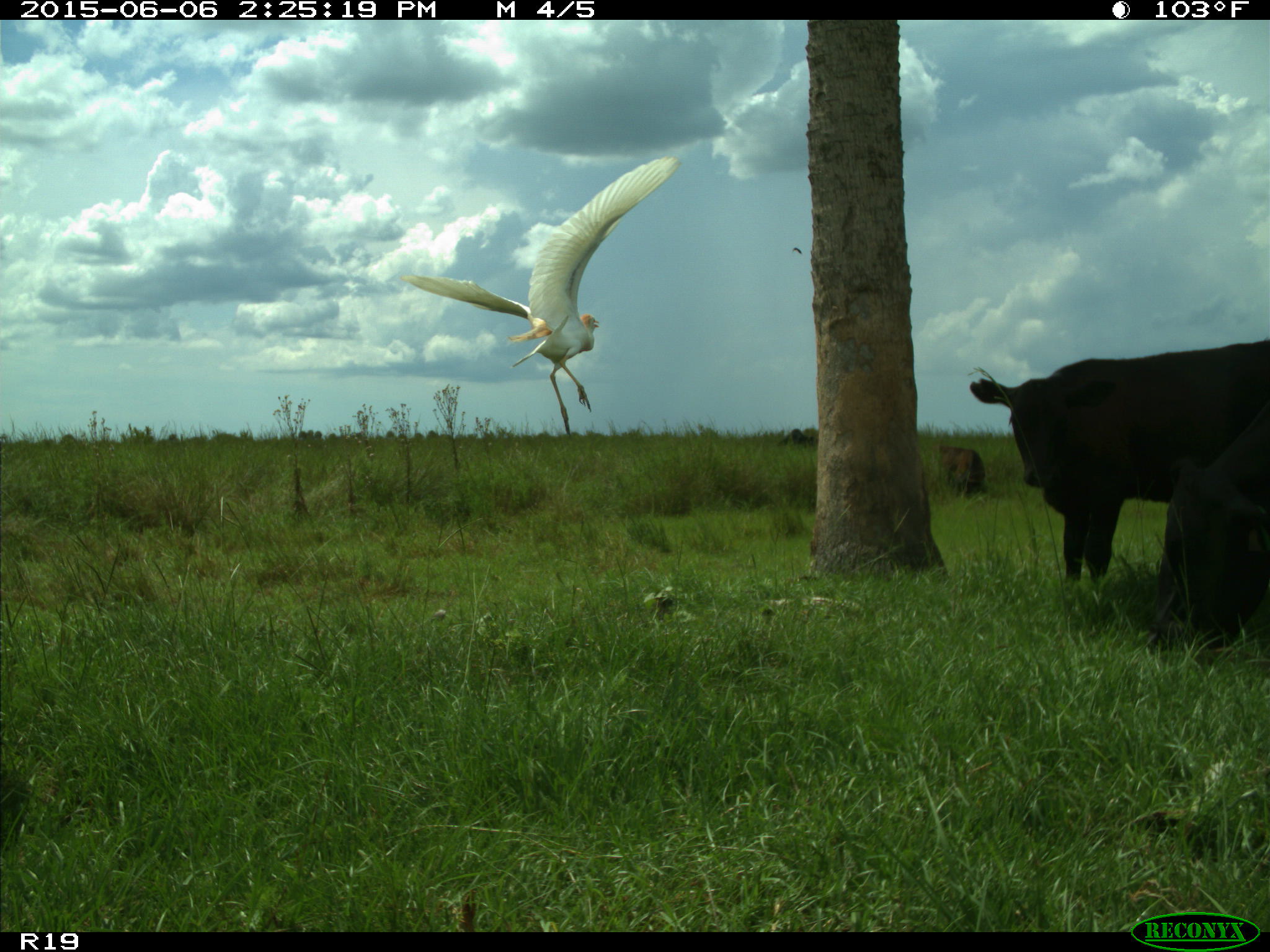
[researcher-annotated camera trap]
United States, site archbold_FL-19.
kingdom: Animalia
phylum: Chordata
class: Mammalia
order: Artiodactyla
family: Bovidae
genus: Bos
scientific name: Bos taurus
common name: domestic cow